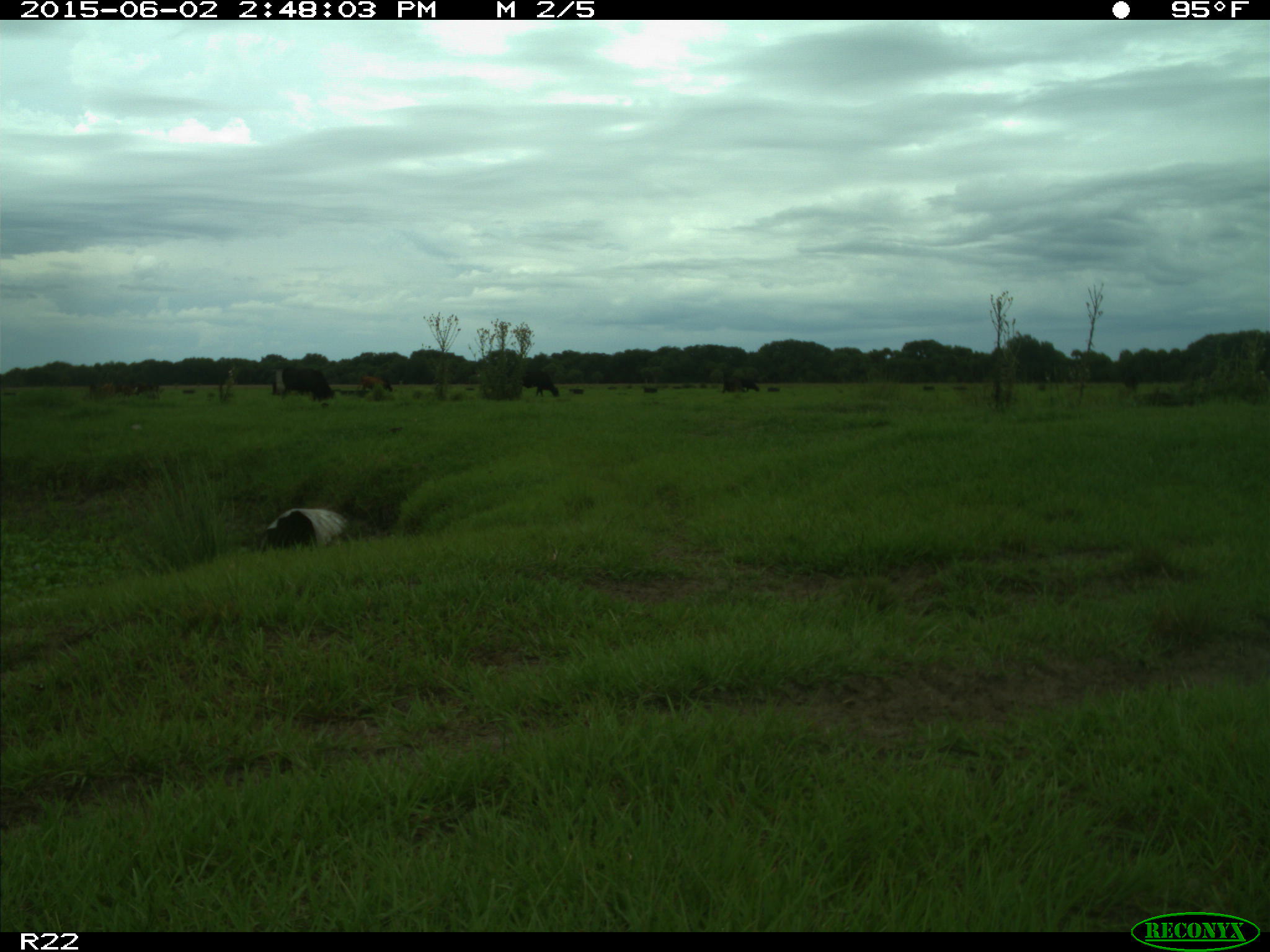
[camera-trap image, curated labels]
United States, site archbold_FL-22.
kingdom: Animalia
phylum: Chordata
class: Mammalia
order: Artiodactyla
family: Bovidae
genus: Bos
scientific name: Bos taurus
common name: domestic cow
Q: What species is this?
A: Bos taurus (domestic cow).